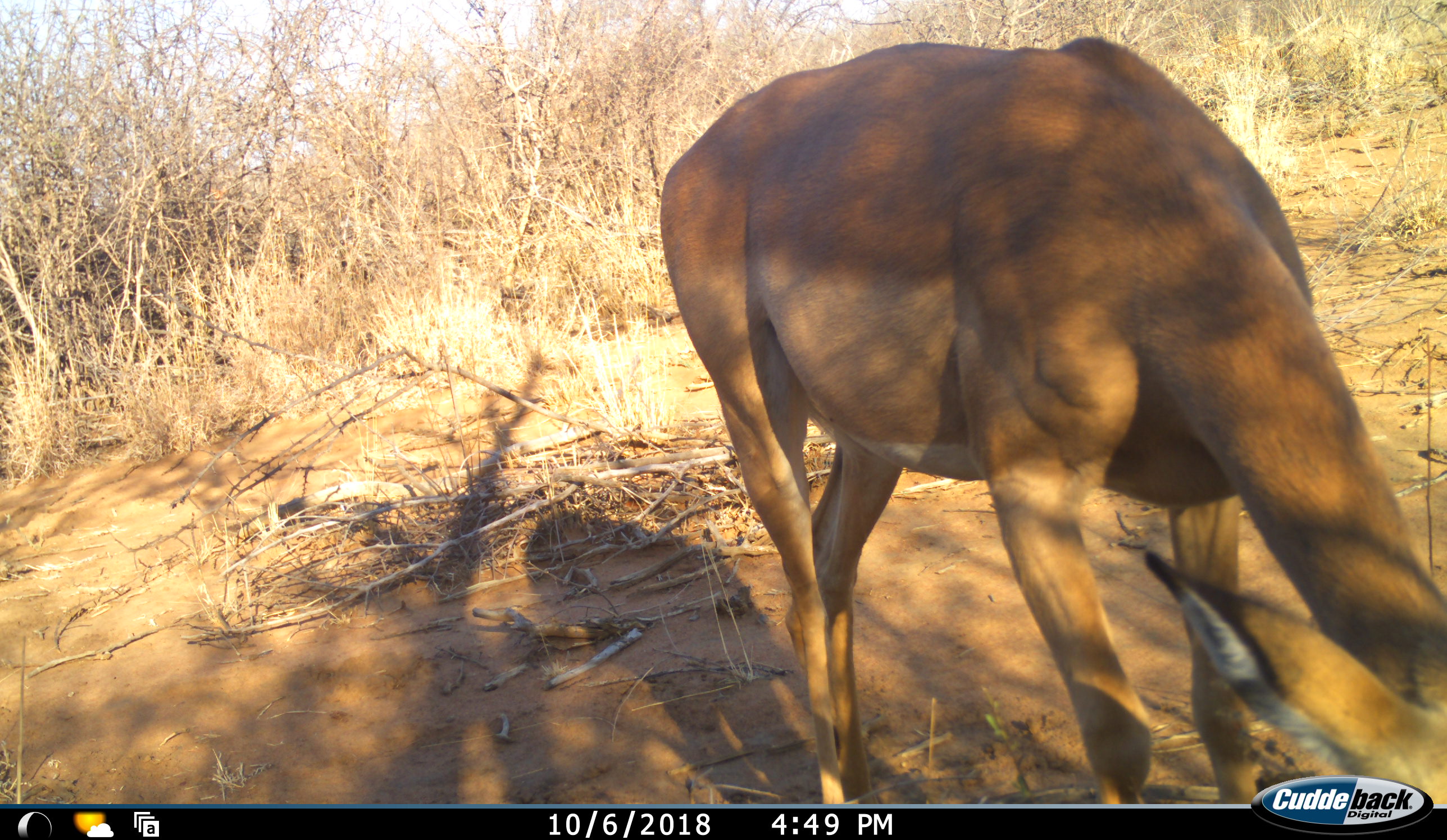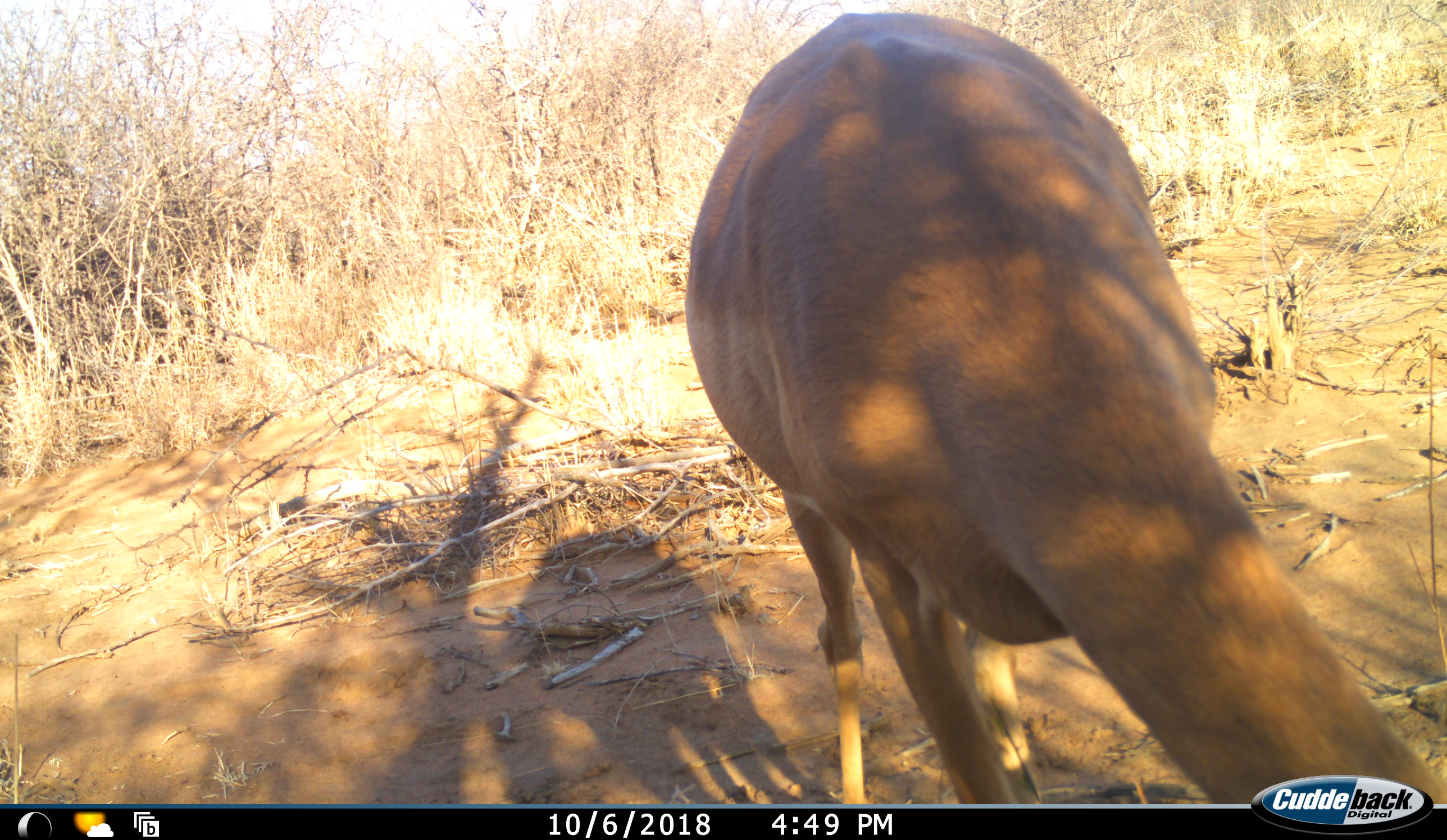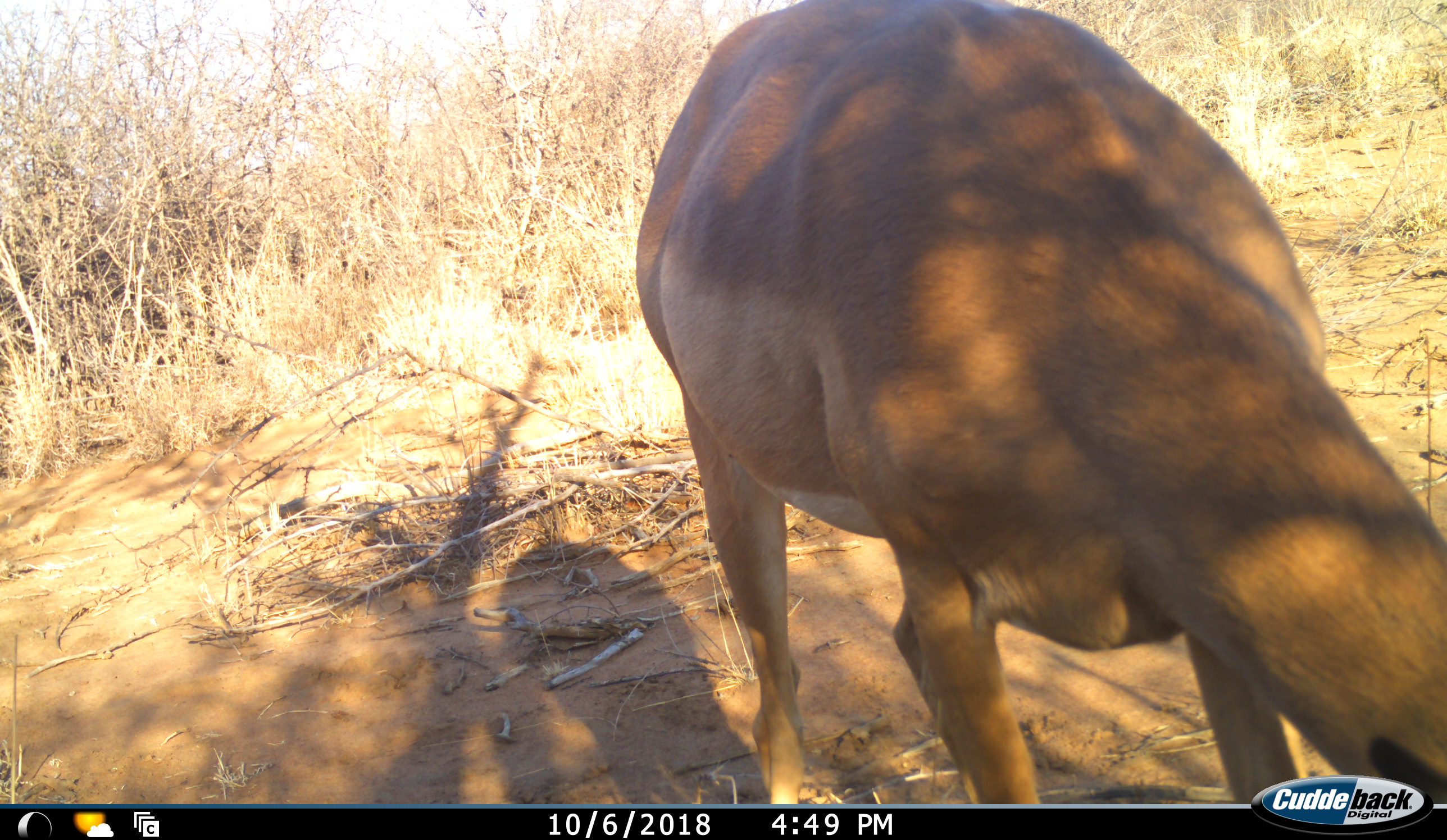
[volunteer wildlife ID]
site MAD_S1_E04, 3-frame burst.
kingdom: Animalia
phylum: Chordata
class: Mammalia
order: Artiodactyla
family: Bovidae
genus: Aepyceros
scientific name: Aepyceros melampus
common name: impala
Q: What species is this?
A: Impala (Aepyceros melampus).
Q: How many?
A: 1.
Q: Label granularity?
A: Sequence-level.